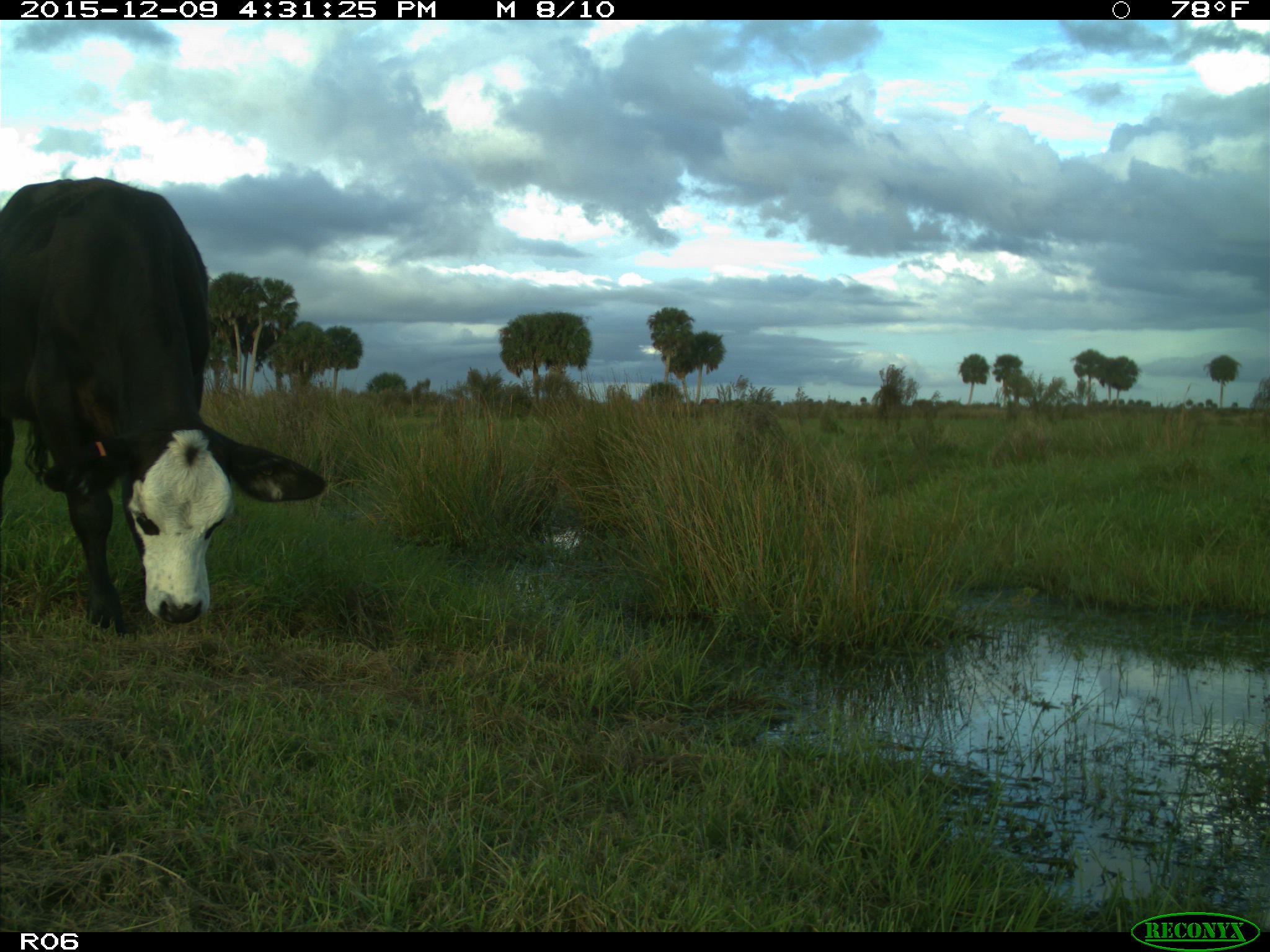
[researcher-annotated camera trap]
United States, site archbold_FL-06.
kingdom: Animalia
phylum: Chordata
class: Mammalia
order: Artiodactyla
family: Bovidae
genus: Bos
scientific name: Bos taurus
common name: domestic cow